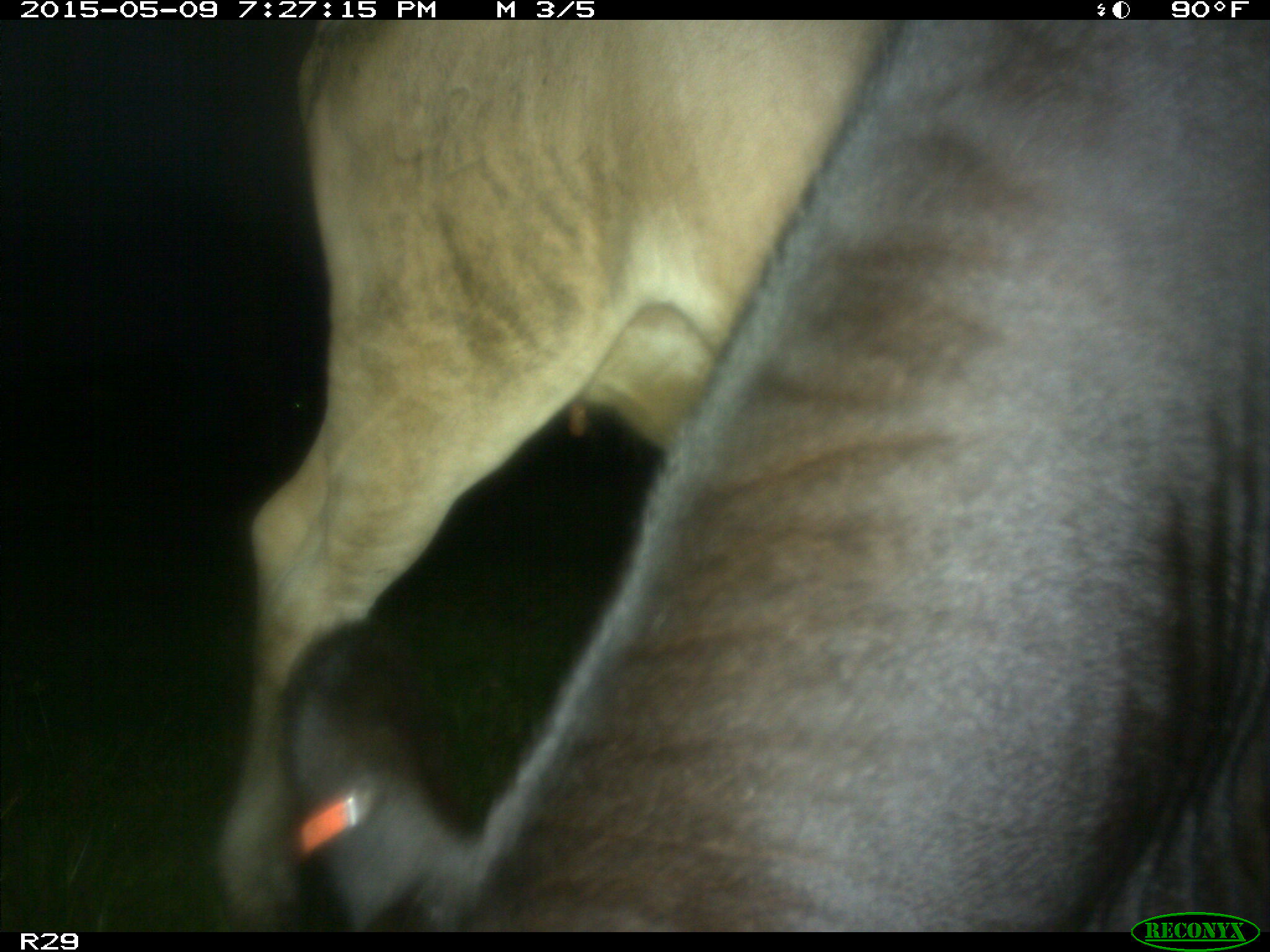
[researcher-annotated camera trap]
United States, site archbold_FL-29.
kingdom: Animalia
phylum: Chordata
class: Mammalia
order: Artiodactyla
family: Bovidae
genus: Bos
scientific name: Bos taurus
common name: domestic cow